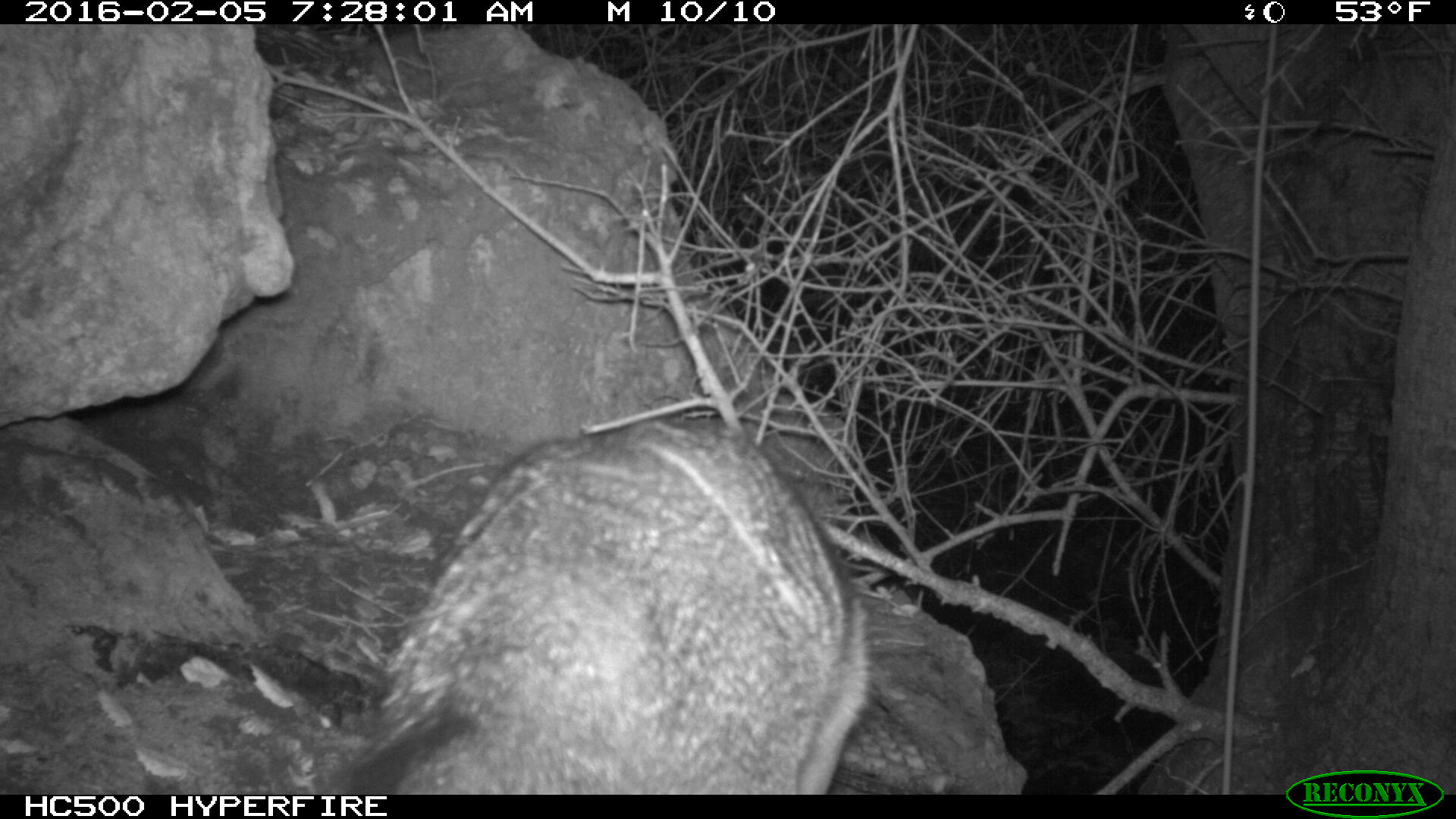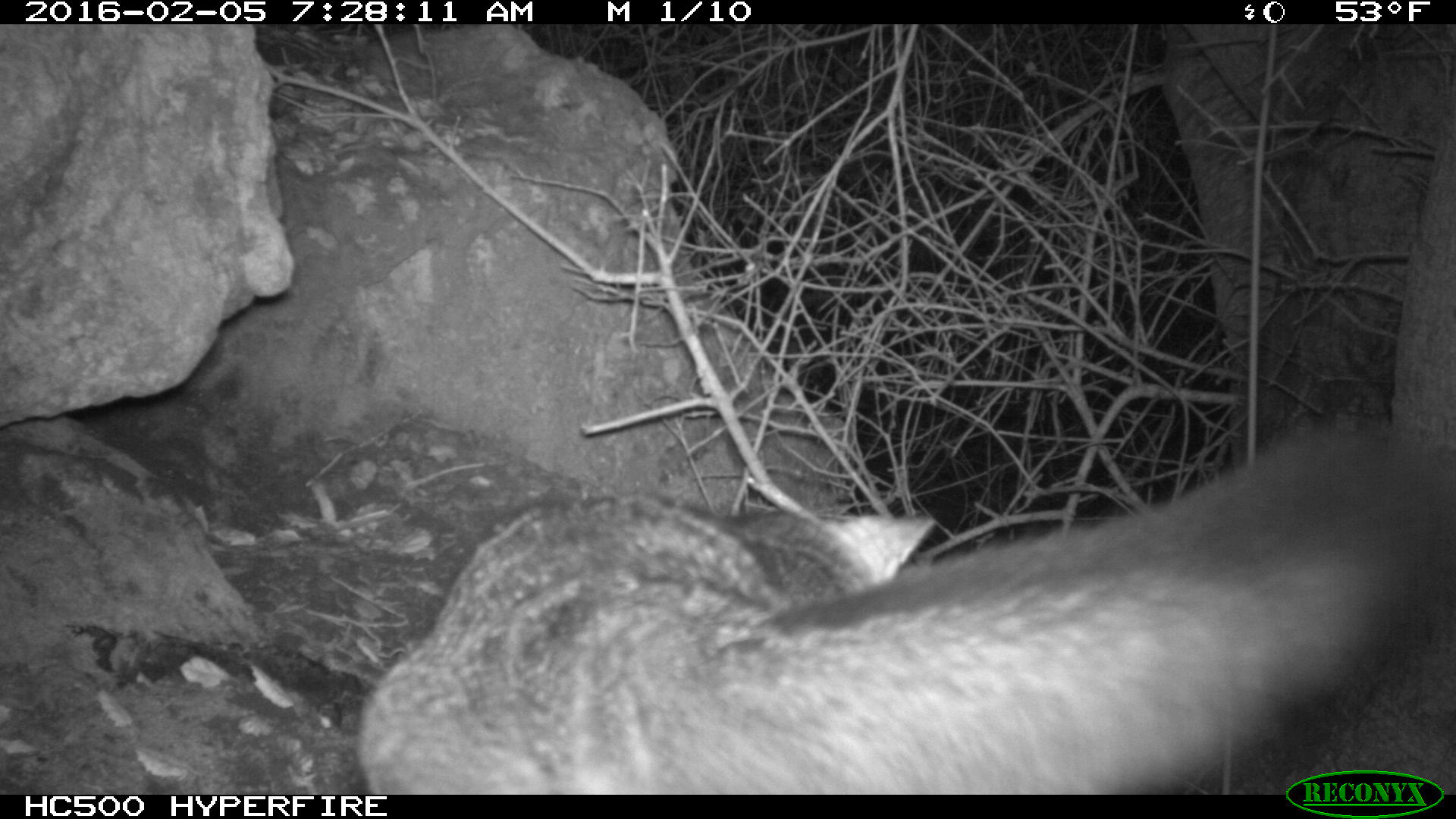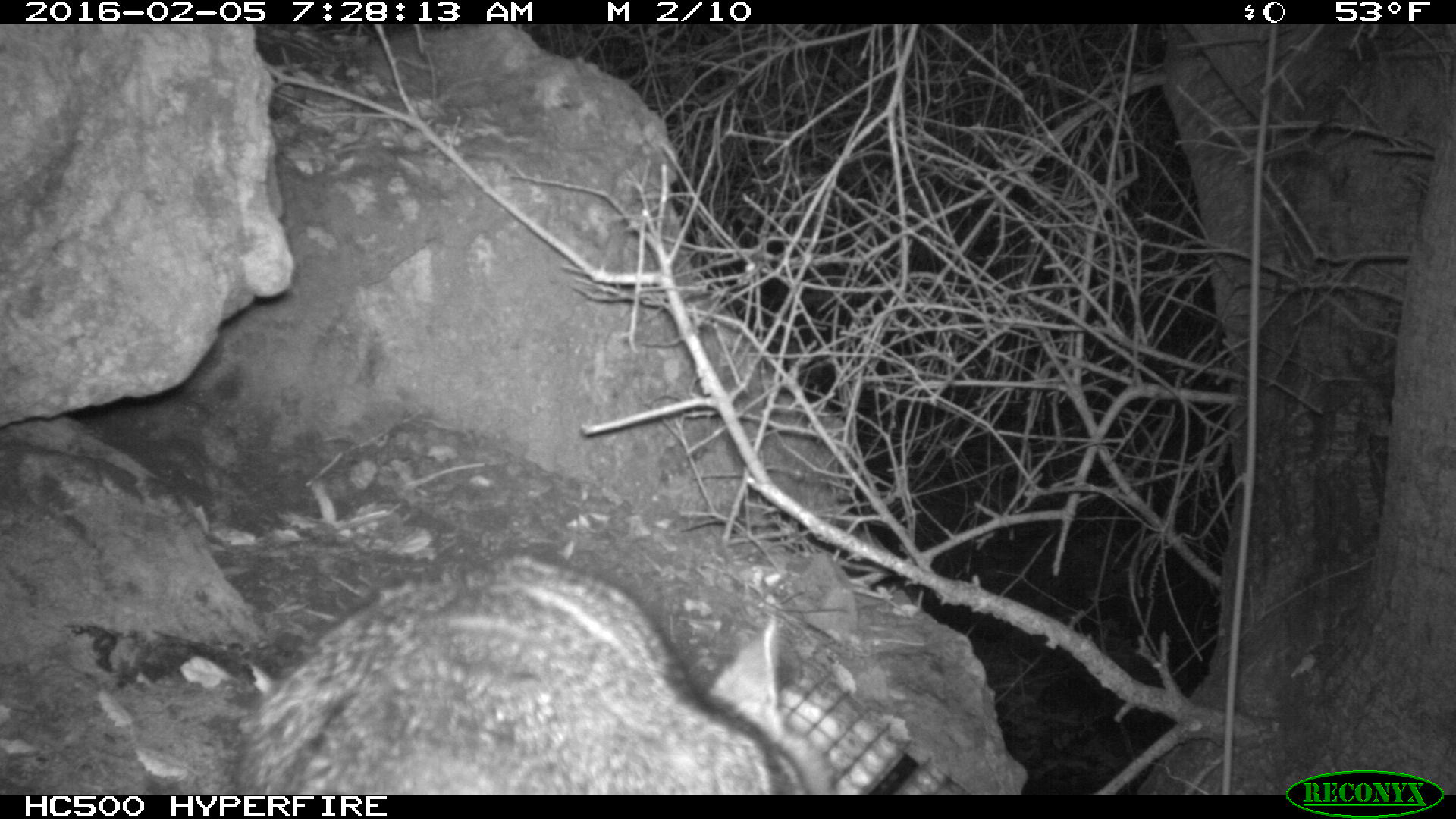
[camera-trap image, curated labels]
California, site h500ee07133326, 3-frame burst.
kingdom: Animalia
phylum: Chordata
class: Mammalia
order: Carnivora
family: Canidae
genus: Urocyon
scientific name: Urocyon littoralis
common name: island fox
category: fox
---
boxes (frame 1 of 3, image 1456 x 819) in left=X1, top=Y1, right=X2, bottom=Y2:
fox: left=287, top=407, right=872, bottom=794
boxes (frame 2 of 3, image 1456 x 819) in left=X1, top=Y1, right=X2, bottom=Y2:
fox: left=352, top=413, right=1455, bottom=794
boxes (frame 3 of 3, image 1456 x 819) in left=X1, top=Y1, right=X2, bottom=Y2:
fox: left=223, top=550, right=836, bottom=795